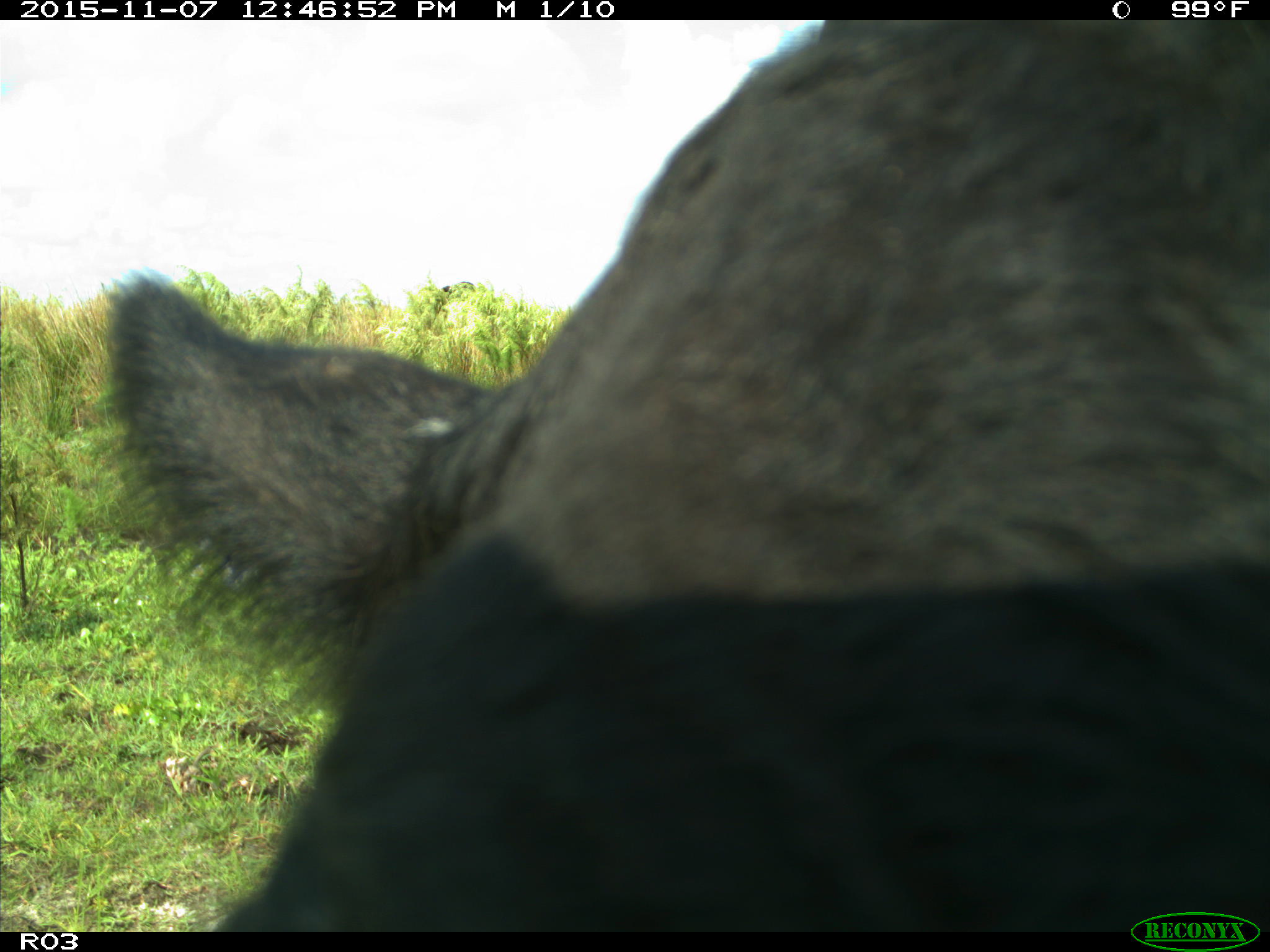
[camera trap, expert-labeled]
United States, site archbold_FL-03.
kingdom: Animalia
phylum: Chordata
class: Mammalia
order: Artiodactyla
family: Bovidae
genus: Bos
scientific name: Bos taurus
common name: domestic cow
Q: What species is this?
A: Bos taurus (domestic cow).